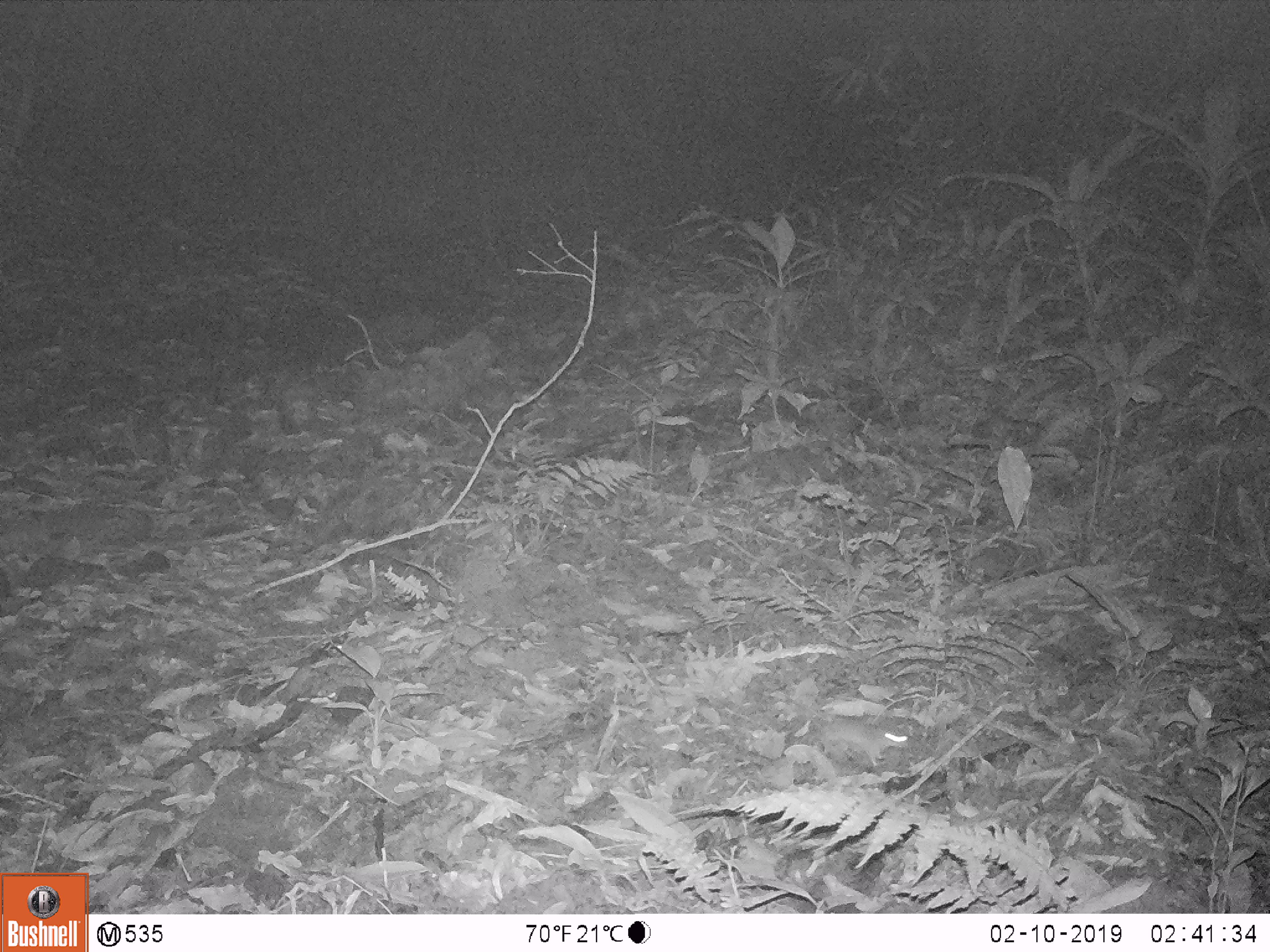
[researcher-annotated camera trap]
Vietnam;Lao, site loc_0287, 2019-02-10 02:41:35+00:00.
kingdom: Animalia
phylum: Chordata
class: Mammalia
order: Rodentia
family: Muridae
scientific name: Muridae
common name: old-world mice and rats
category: unidentified murid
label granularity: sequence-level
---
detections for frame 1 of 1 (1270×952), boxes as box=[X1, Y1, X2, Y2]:
unidentified murid: box=[776, 690, 909, 769]